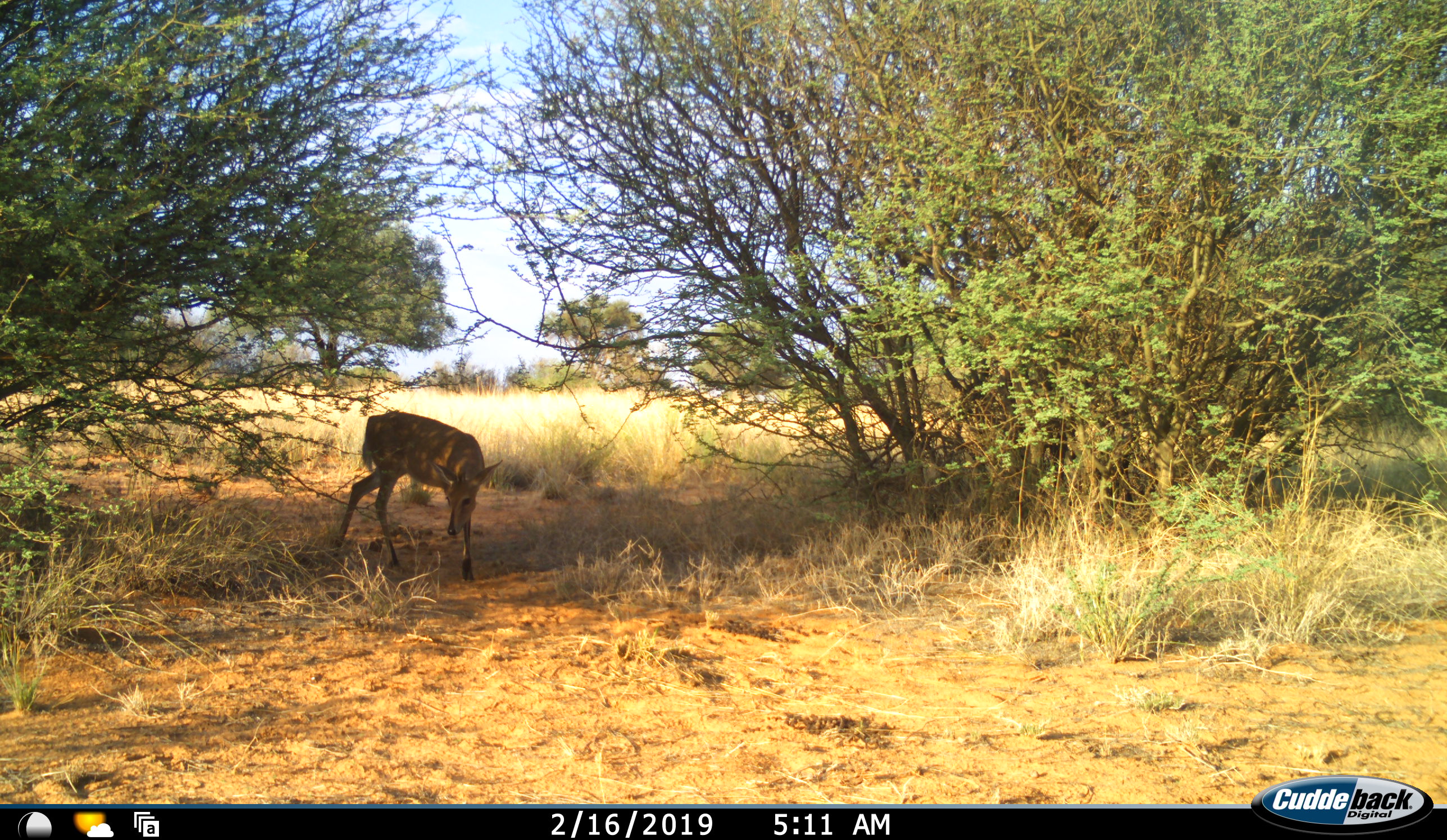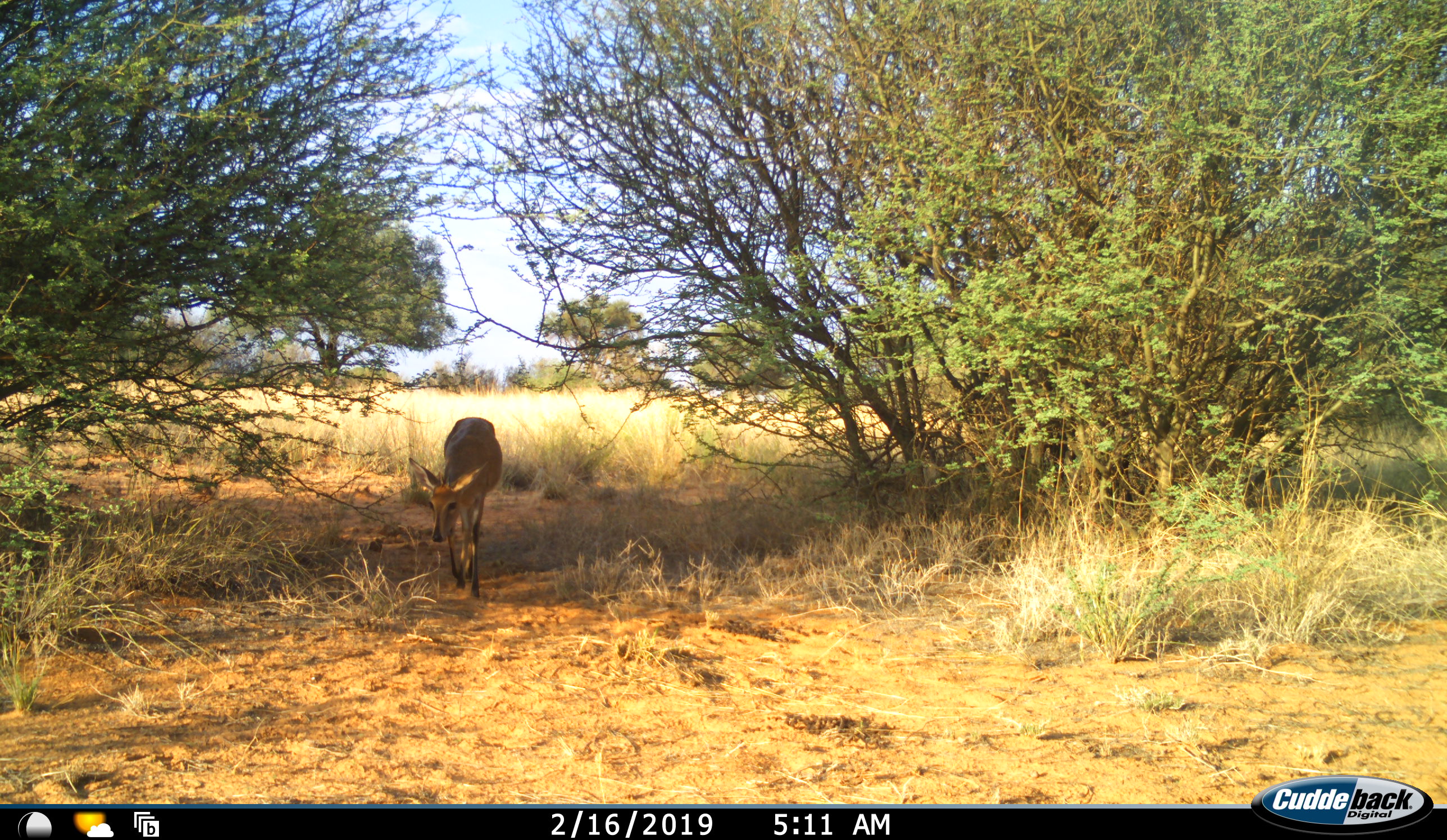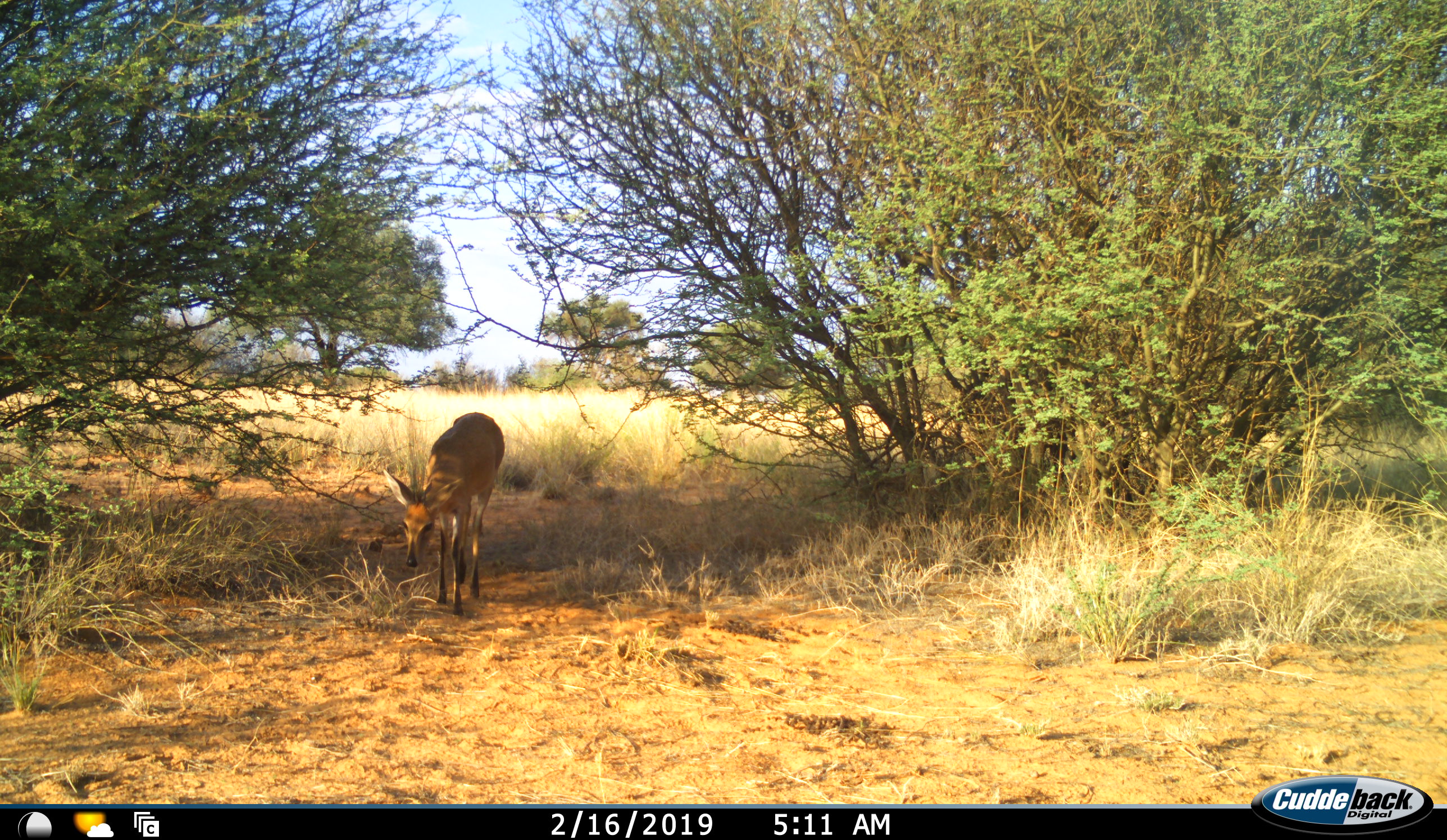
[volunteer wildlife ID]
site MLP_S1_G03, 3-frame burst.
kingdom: Animalia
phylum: Chordata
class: Mammalia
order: Artiodactyla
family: Bovidae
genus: Sylvicapra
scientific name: Sylvicapra grimmia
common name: common duiker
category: duikercommongrey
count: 1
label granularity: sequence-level